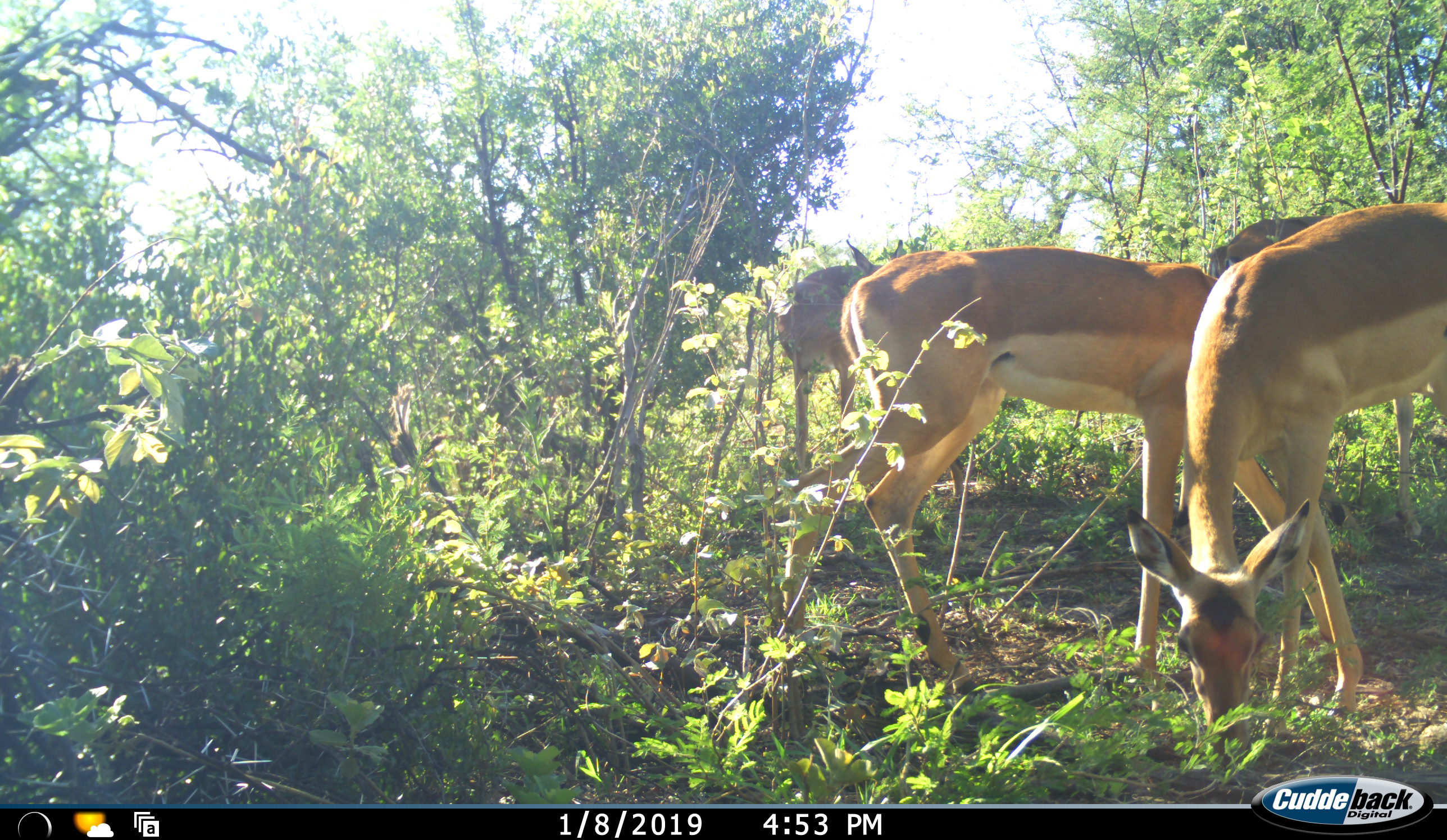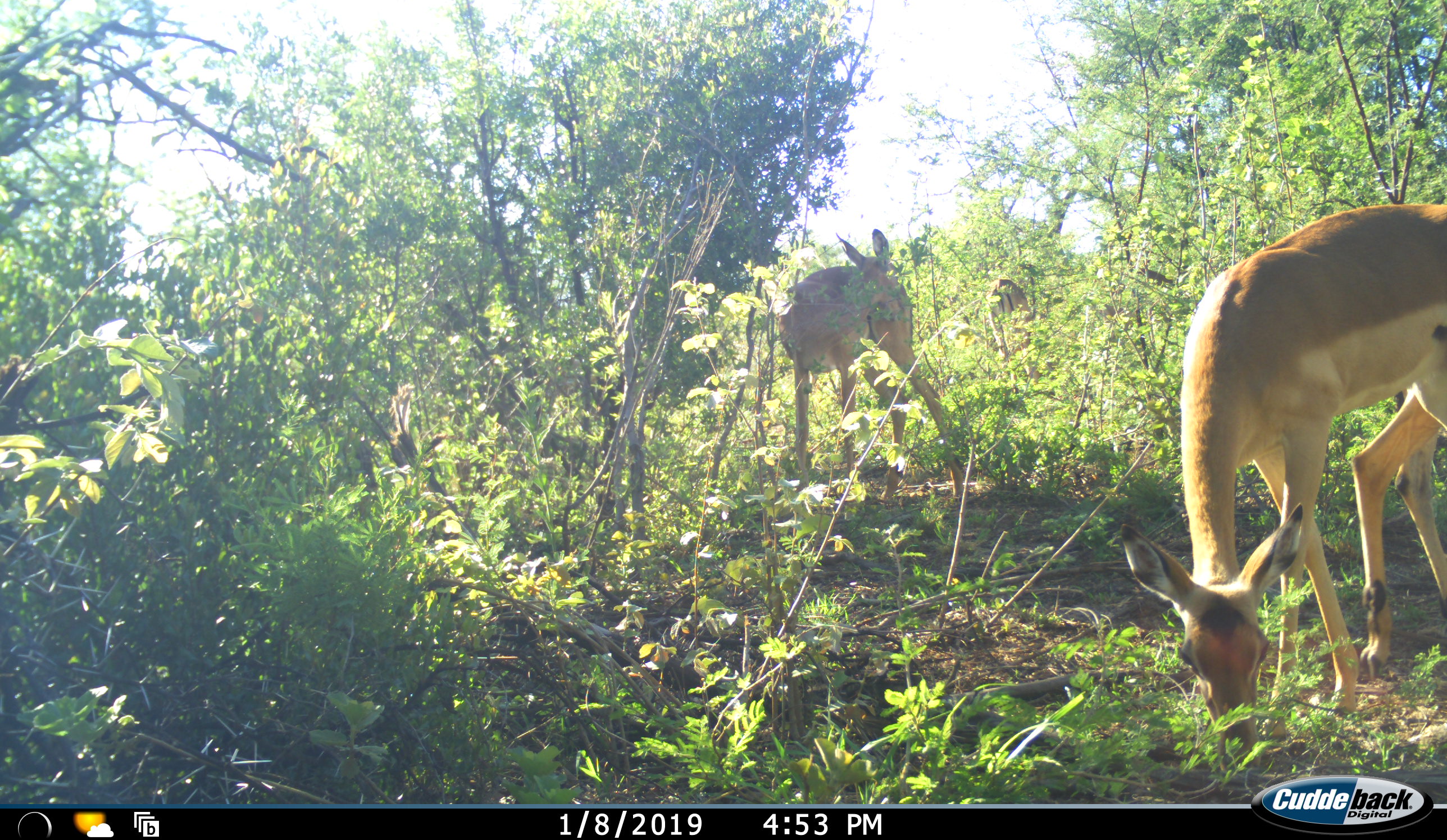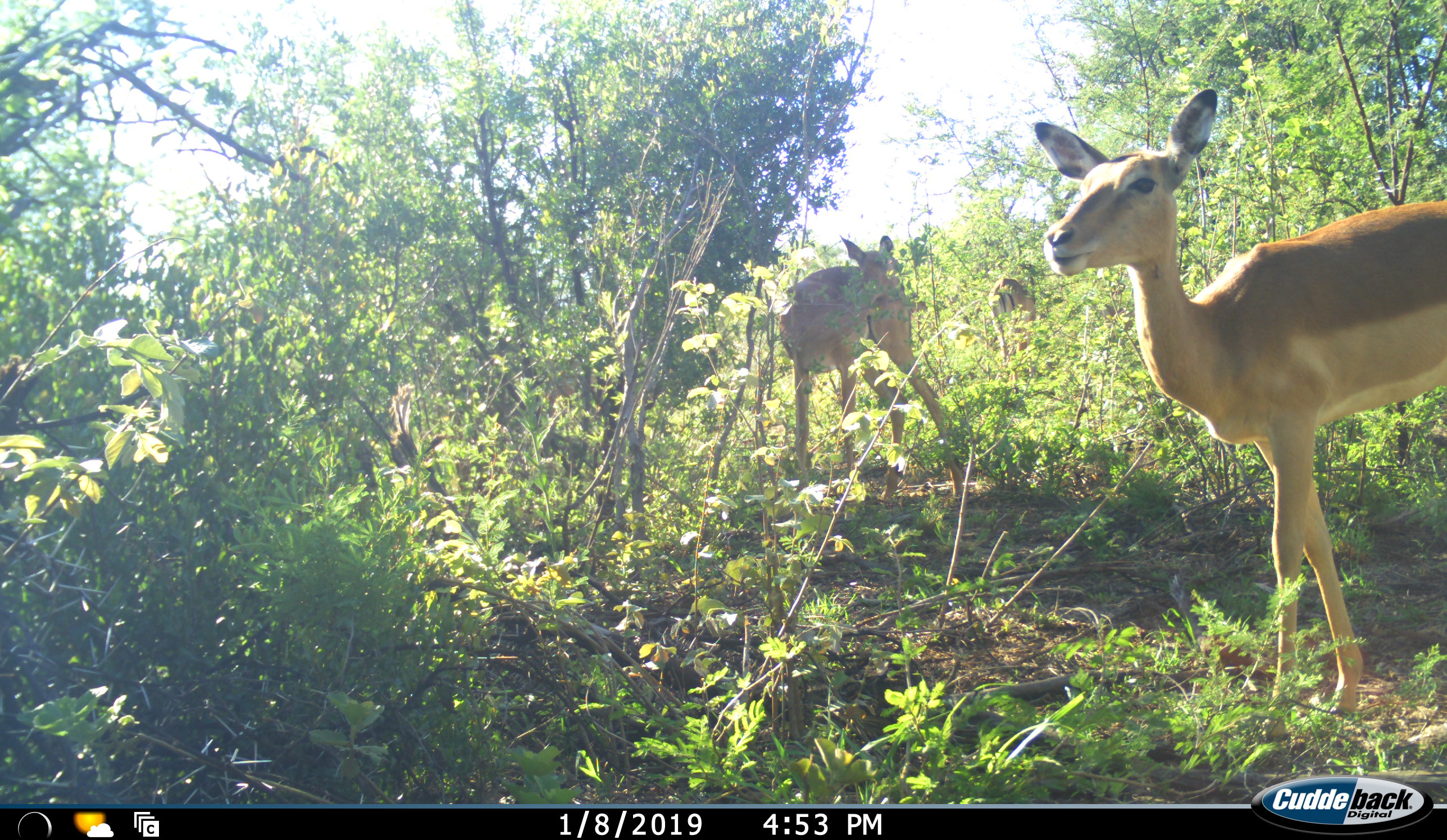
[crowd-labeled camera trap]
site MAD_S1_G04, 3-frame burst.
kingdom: Animalia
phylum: Chordata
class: Mammalia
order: Artiodactyla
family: Bovidae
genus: Aepyceros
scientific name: Aepyceros melampus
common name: impala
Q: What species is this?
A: Impala (Aepyceros melampus).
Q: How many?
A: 4.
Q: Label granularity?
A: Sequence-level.